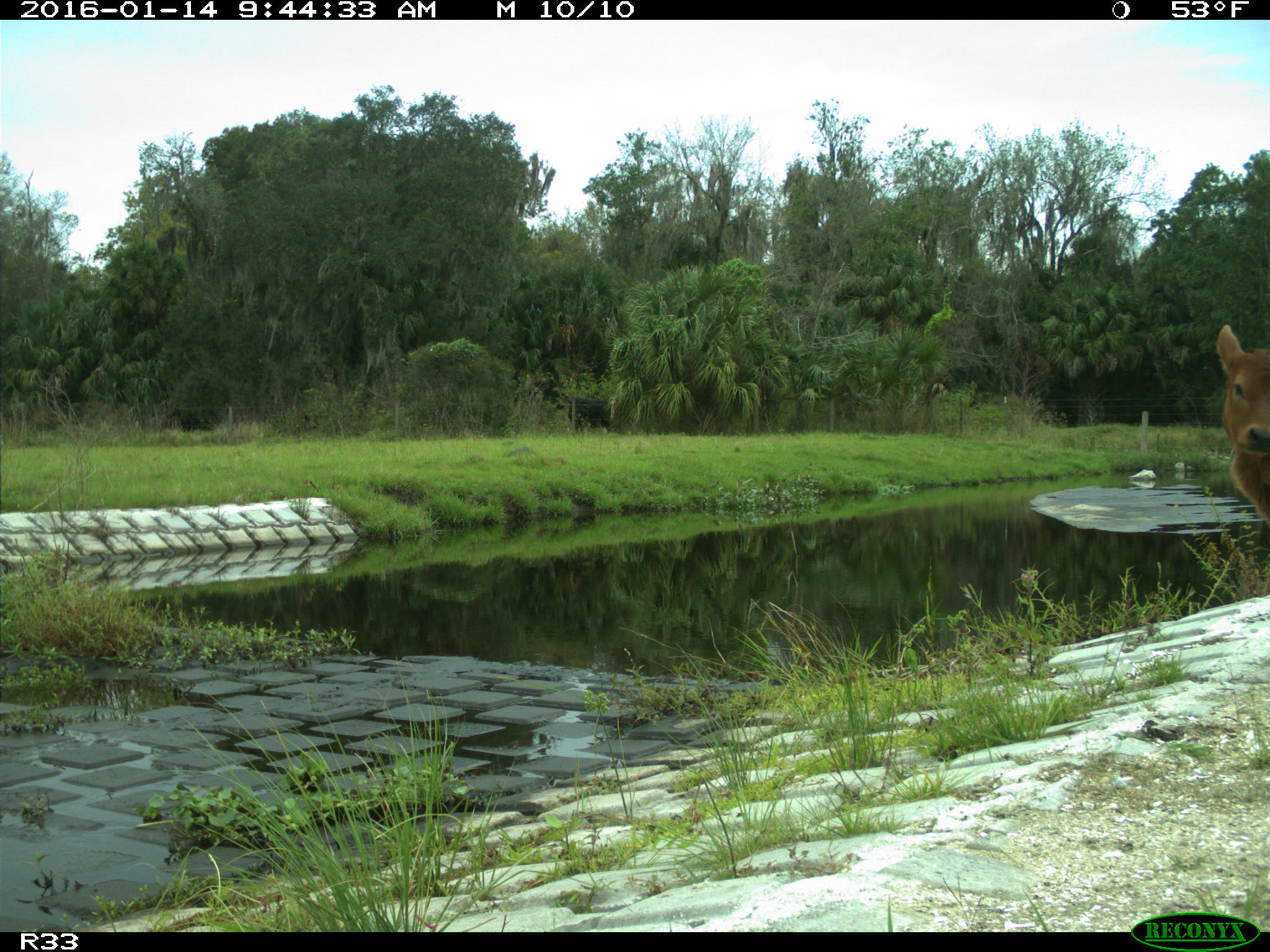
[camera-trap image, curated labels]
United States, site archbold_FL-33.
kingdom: Animalia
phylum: Chordata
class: Mammalia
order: Artiodactyla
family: Bovidae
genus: Bos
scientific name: Bos taurus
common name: domestic cow